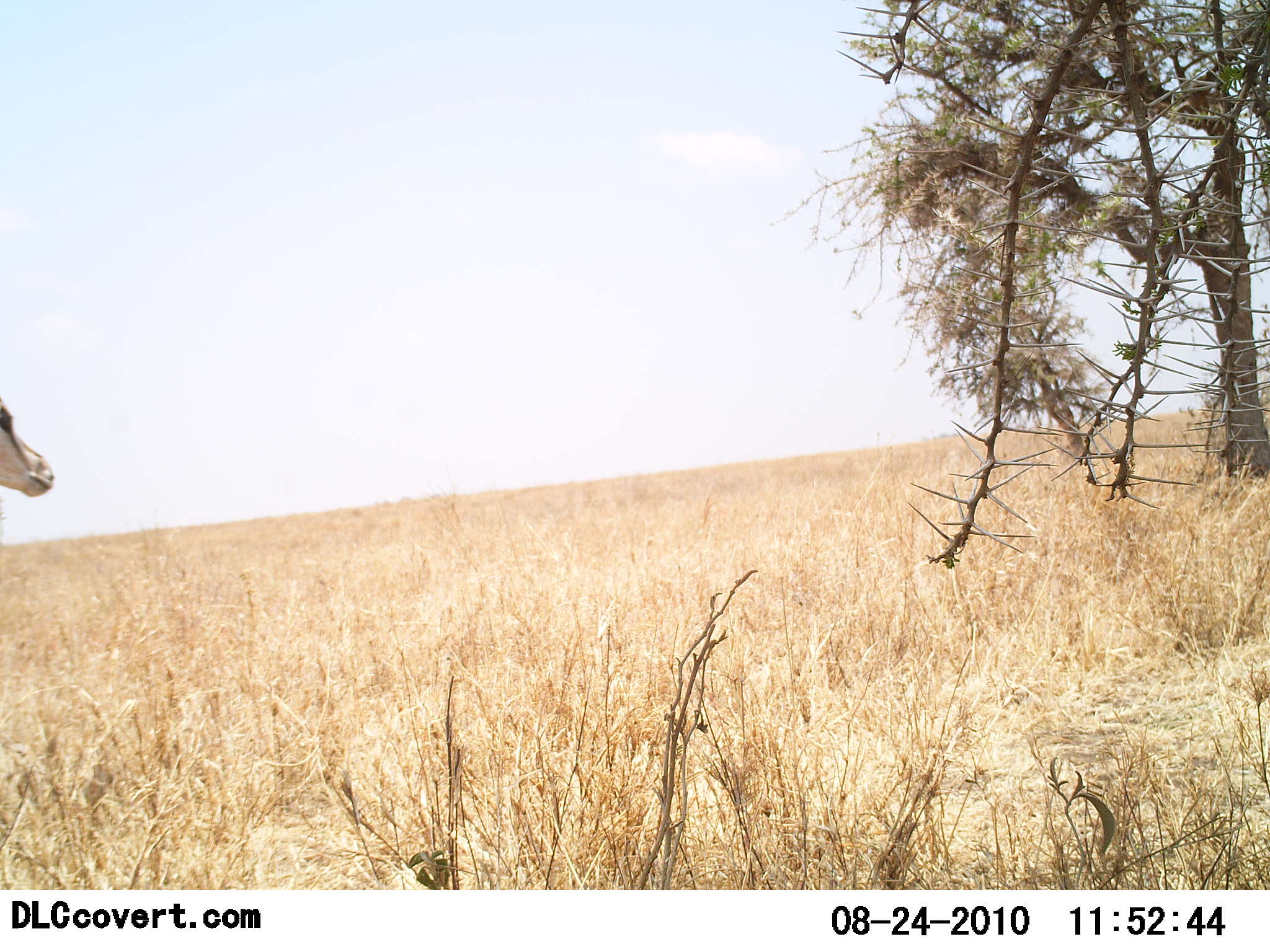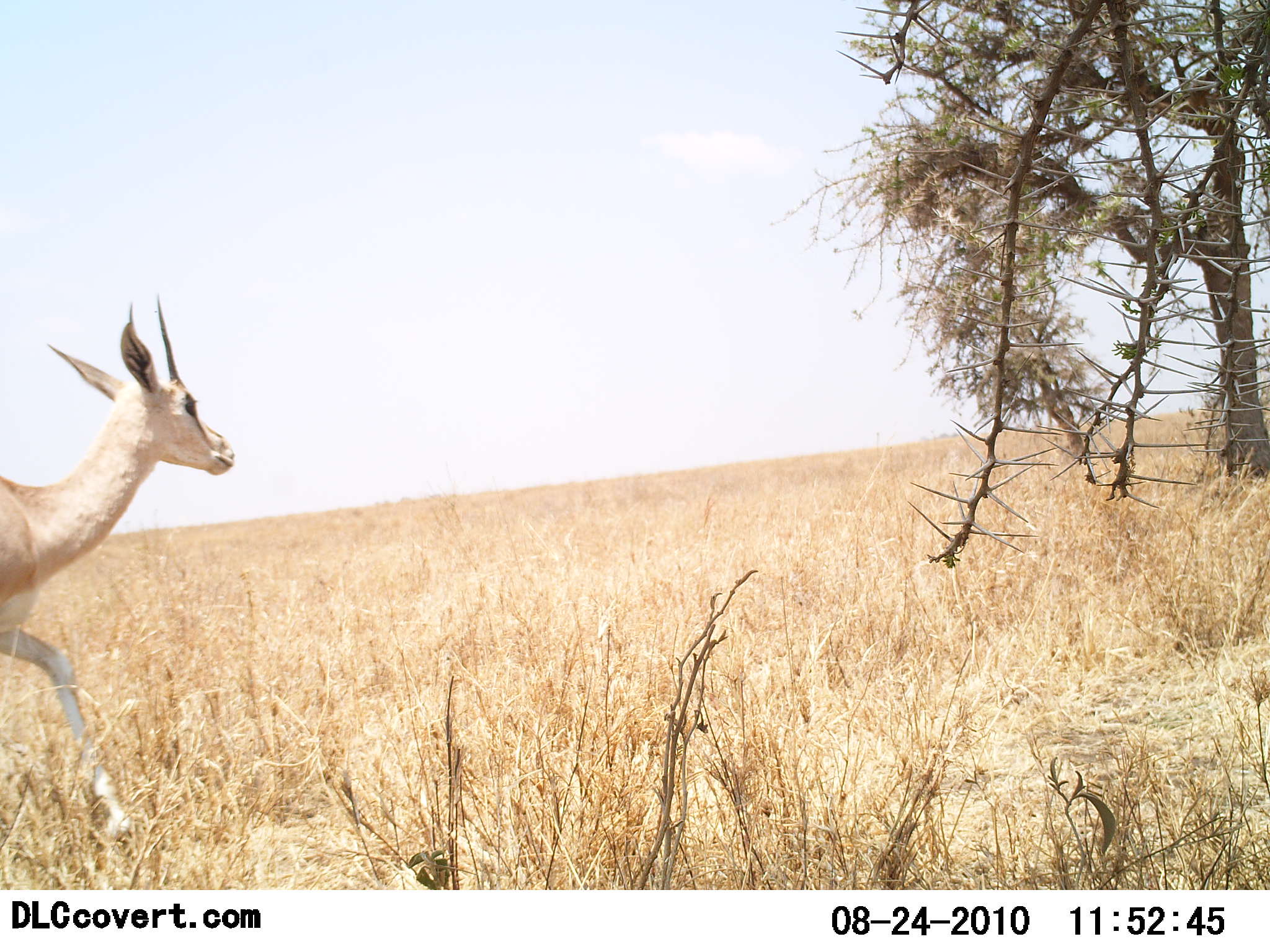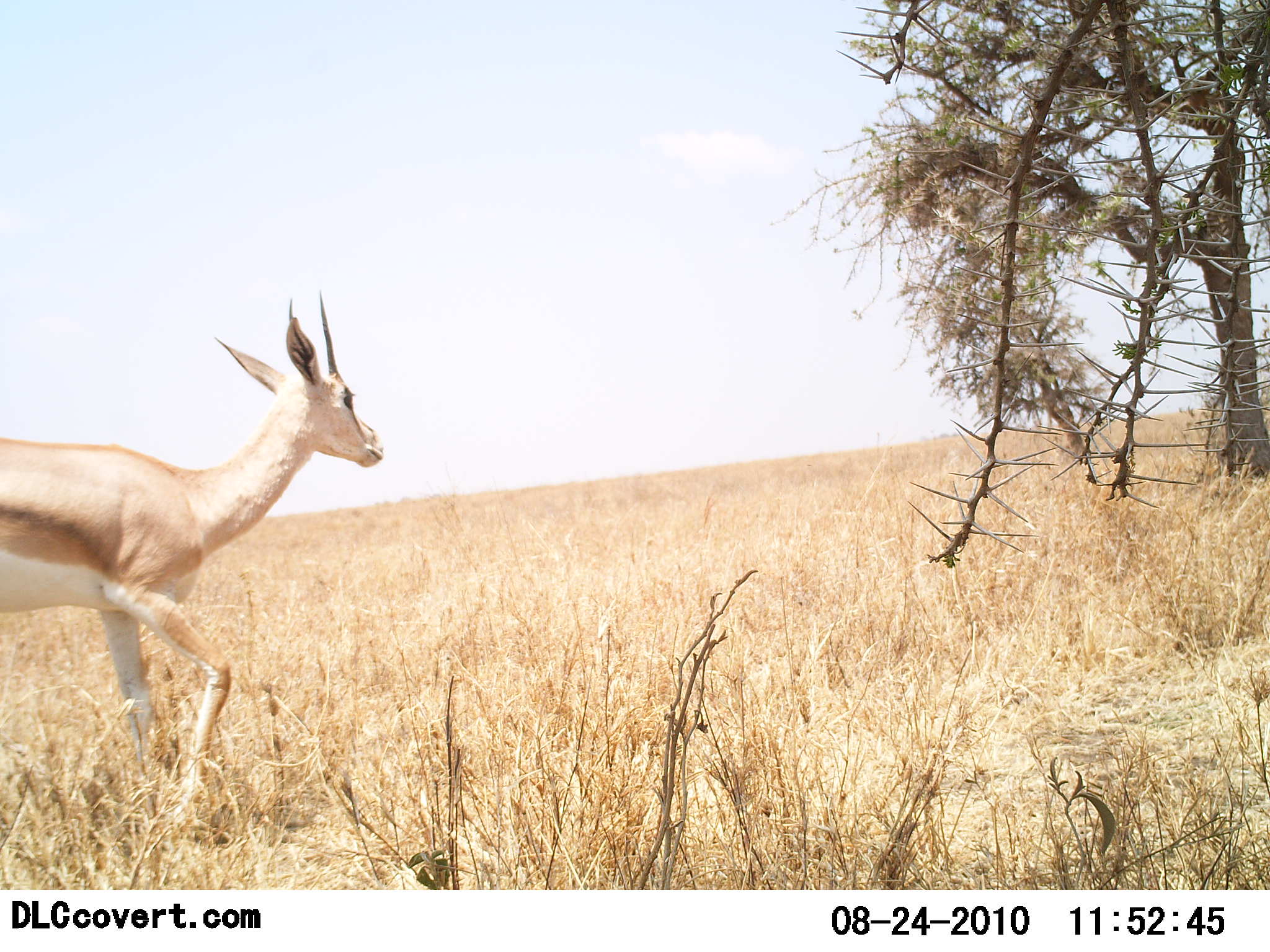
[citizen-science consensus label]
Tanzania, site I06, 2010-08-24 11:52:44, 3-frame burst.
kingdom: Animalia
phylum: Chordata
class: Mammalia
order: Artiodactyla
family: Bovidae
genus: Nanger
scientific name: Nanger granti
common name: grant's gazelle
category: gazellegrants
Gazellegrants (grant's gazelle) (Nanger granti), count 1. Behavior (volunteer vote fractions): standing 0%, resting 0%, moving 100%, interacting 0%. Young present (vote fraction): 0%. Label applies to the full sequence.